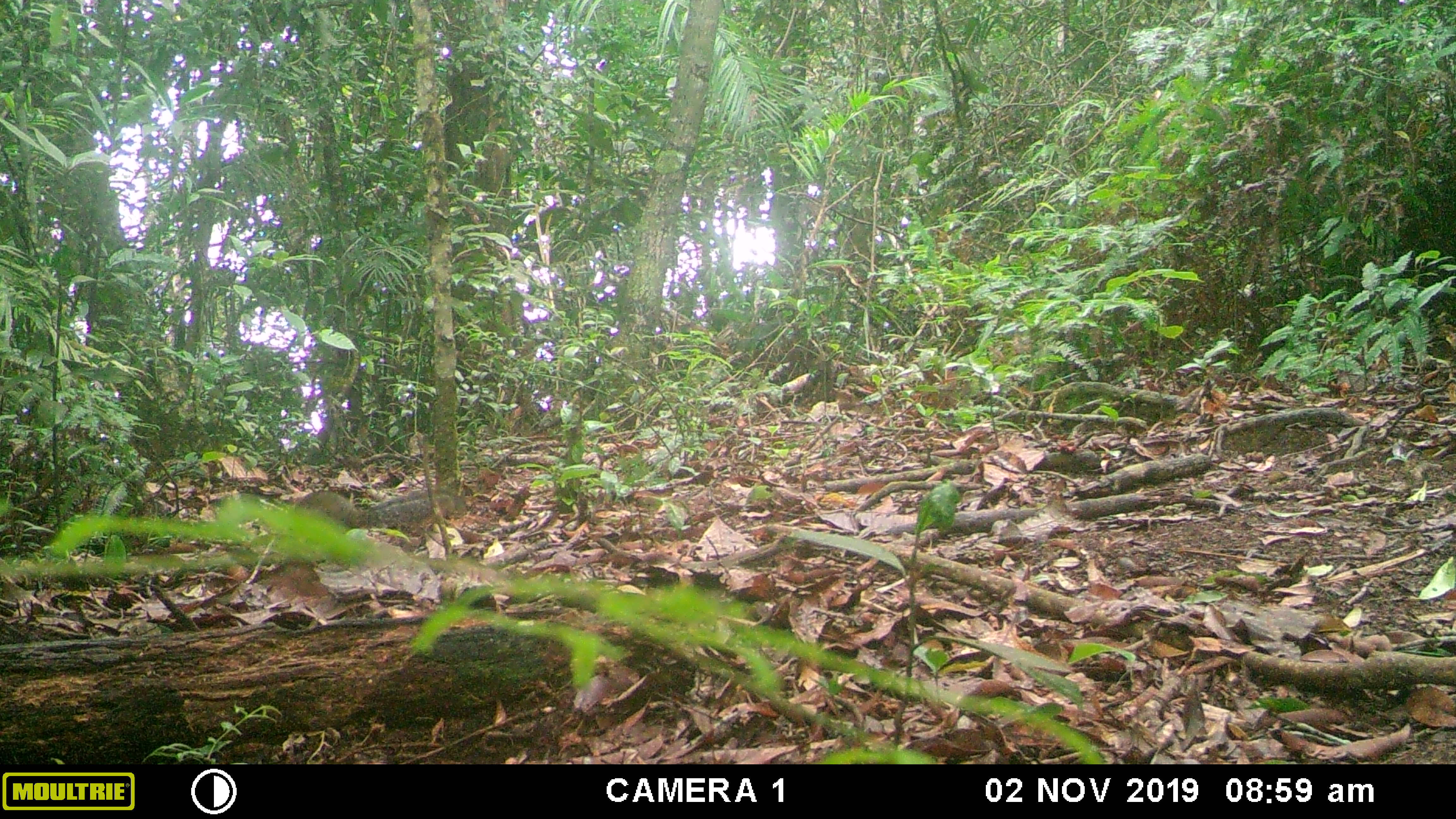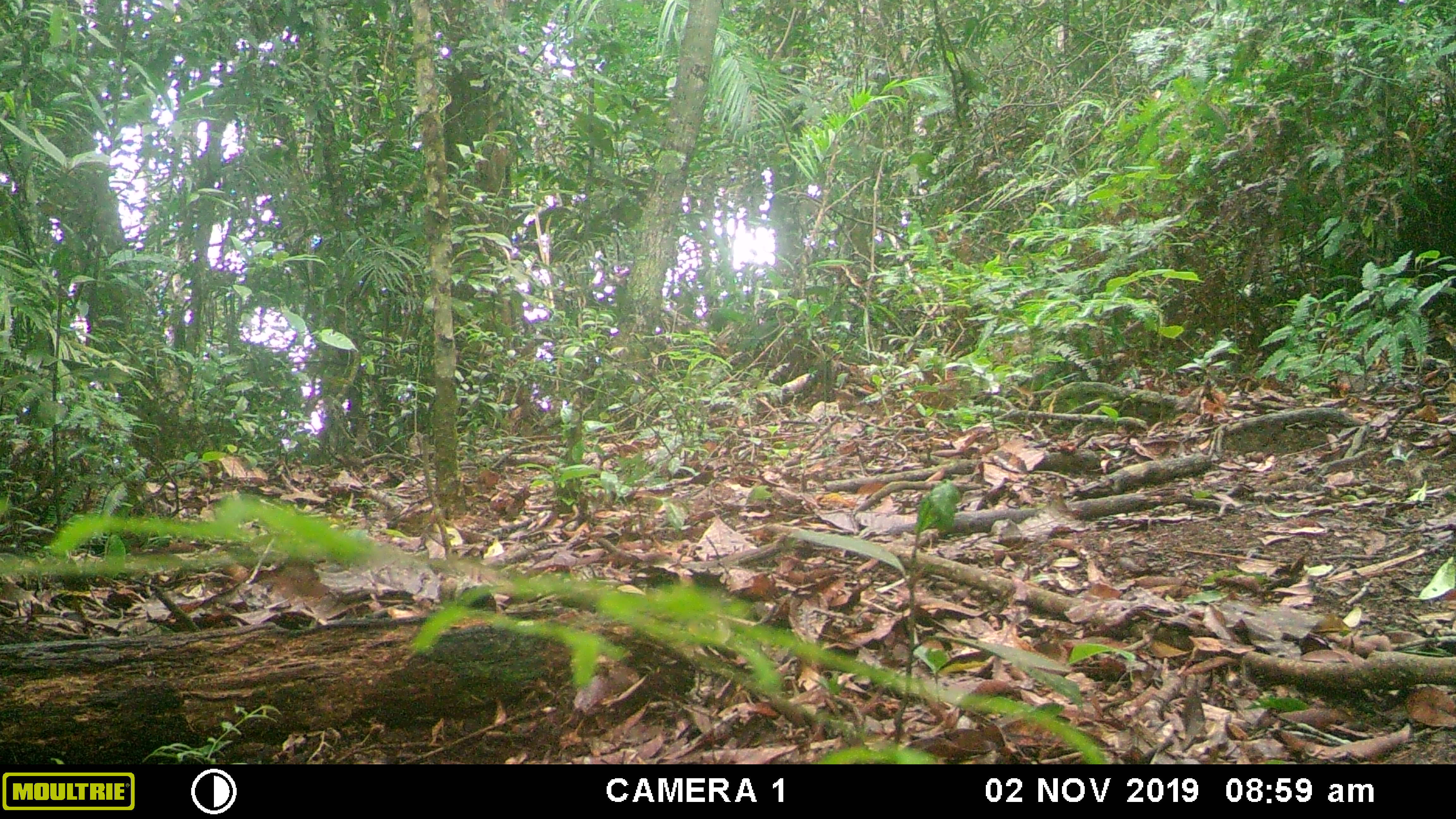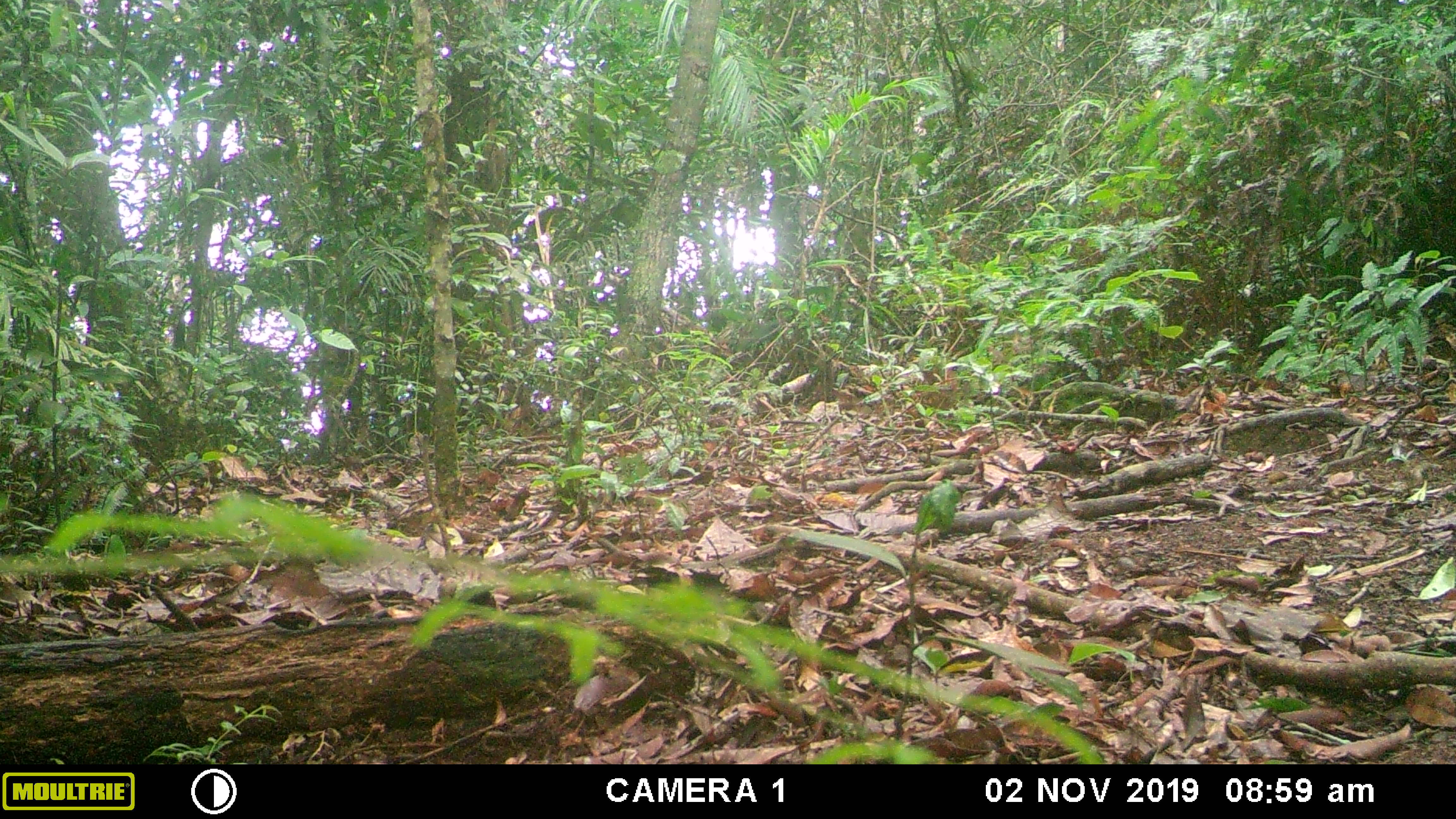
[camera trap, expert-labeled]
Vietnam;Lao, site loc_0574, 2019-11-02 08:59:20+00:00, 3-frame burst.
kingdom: Animalia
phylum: Chordata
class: Mammalia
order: Rodentia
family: Sciuridae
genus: Dremomys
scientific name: Dremomys rufigenis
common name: red-cheeked squirrel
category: red cheeked squirrel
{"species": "red cheeked squirrel (red-cheeked squirrel) (Dremomys rufigenis)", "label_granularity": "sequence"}